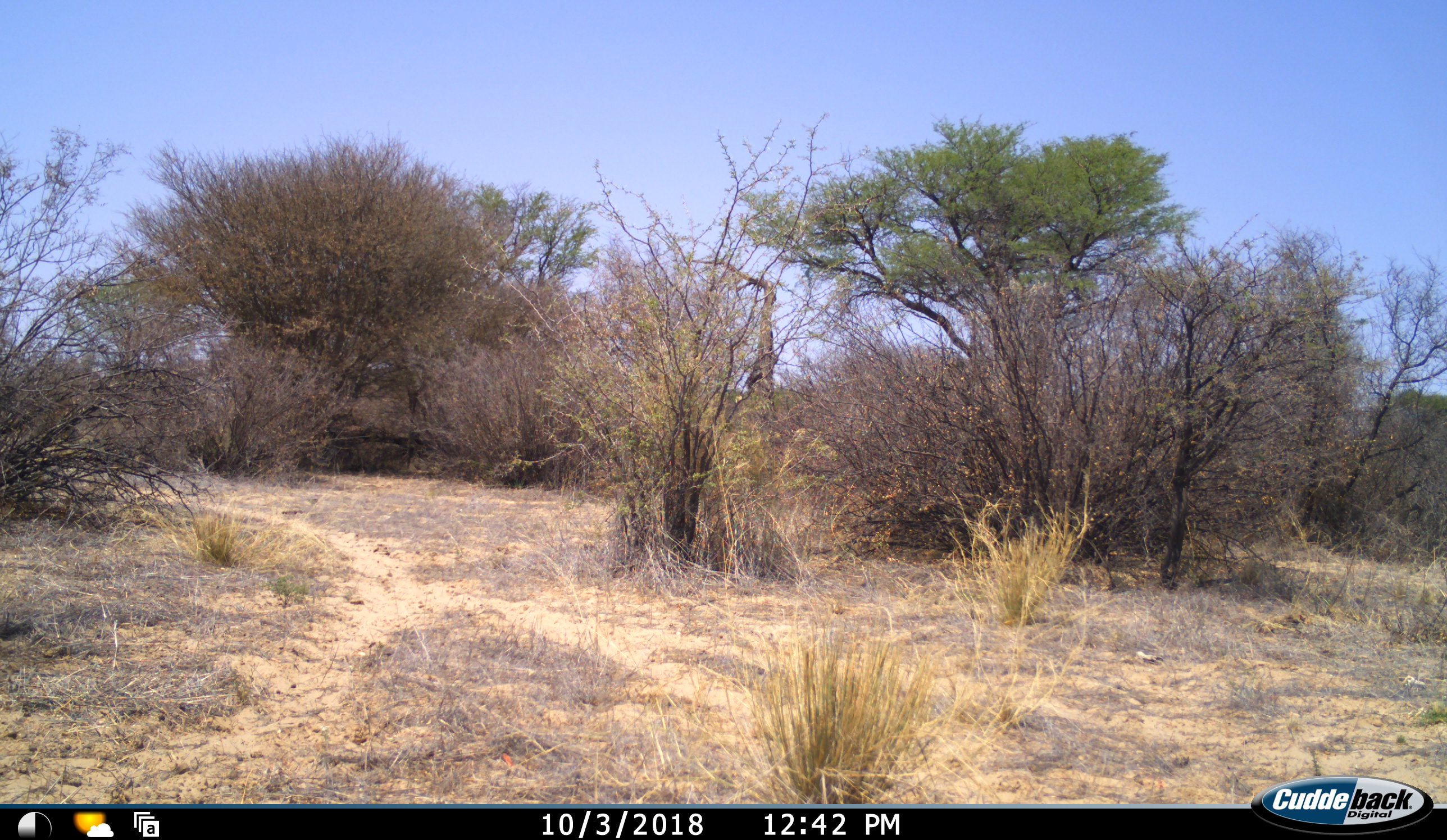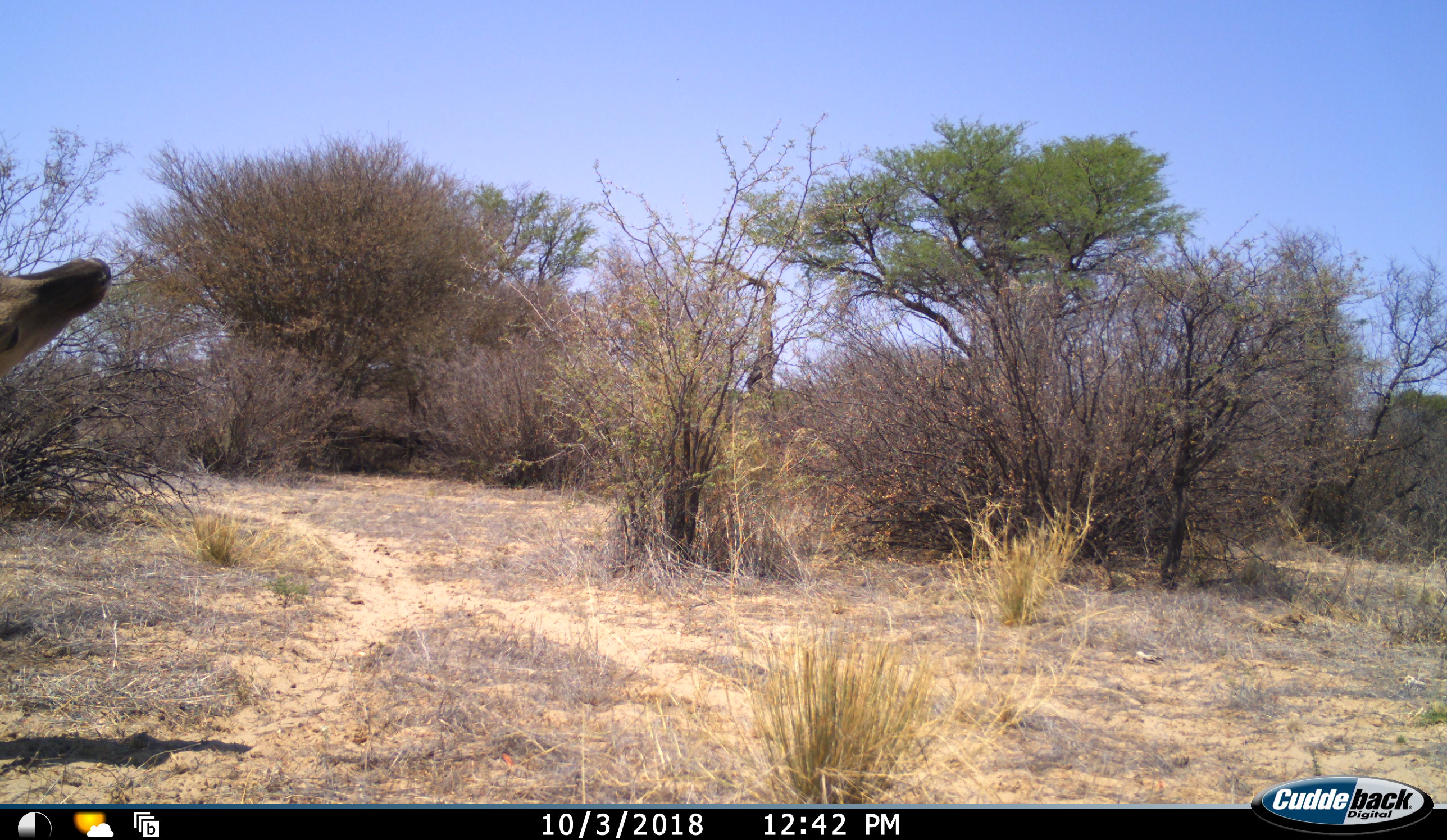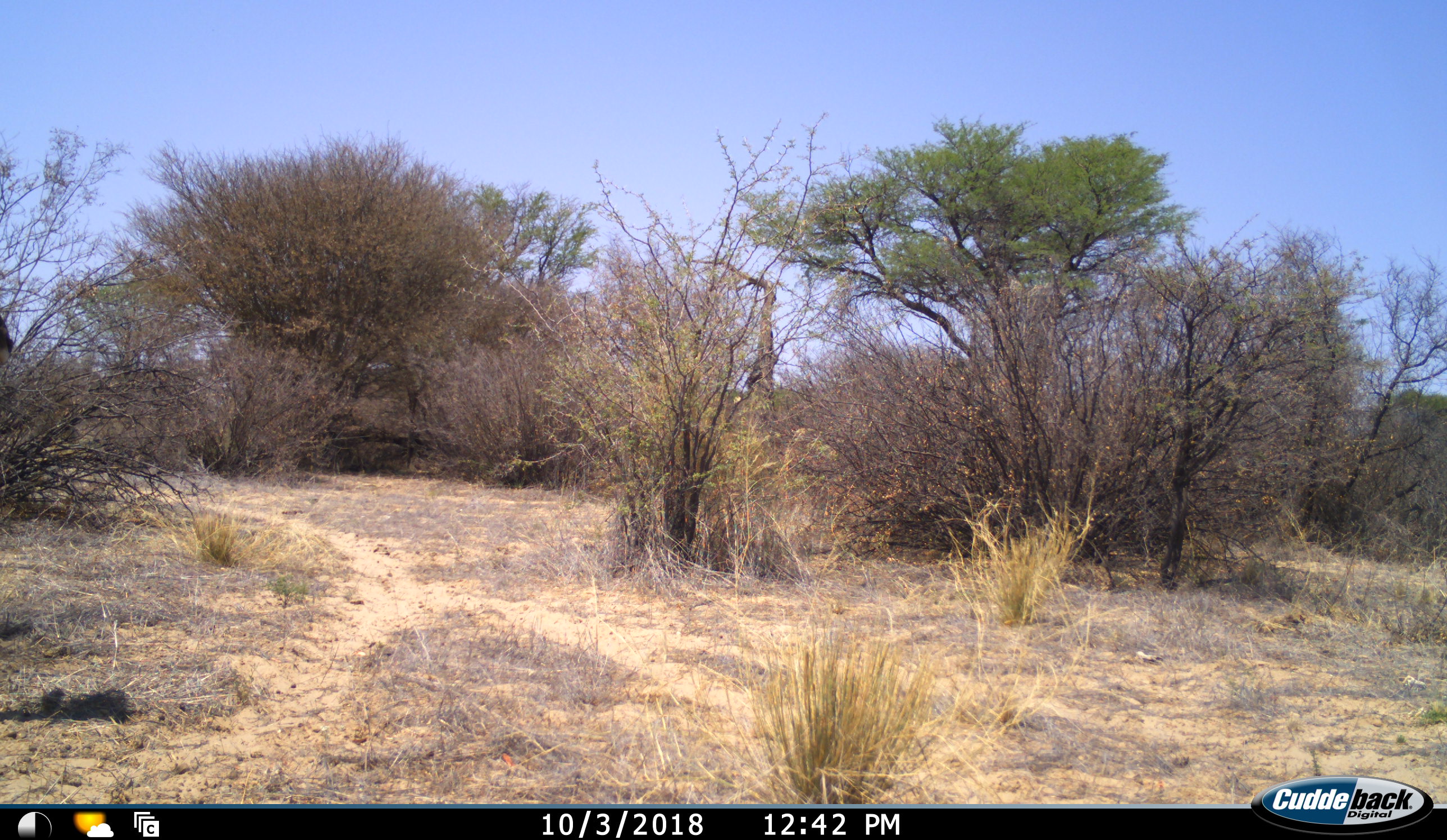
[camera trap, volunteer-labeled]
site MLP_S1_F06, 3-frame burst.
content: unidentified animal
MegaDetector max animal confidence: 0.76